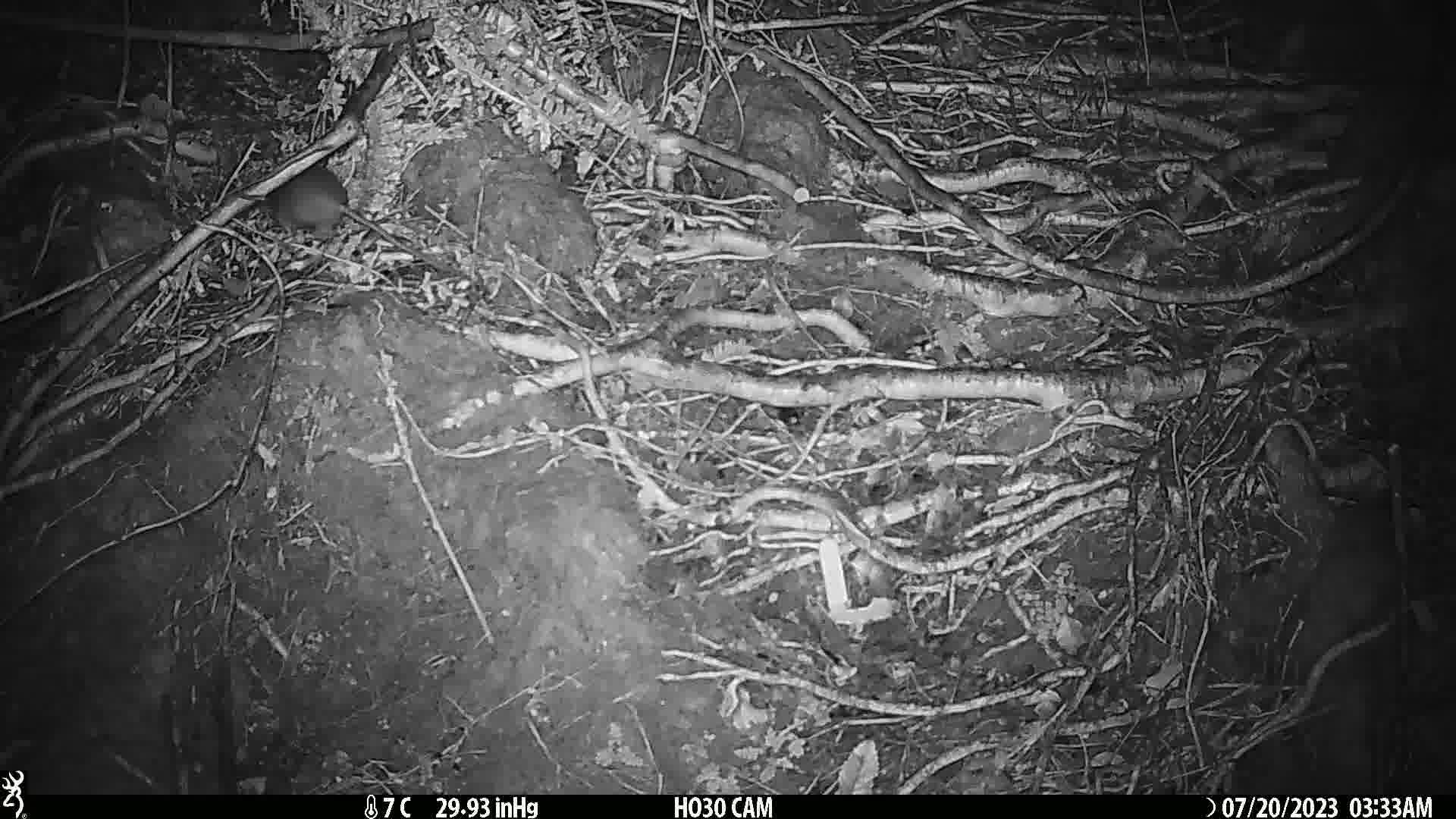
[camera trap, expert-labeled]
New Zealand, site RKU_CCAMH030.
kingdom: Animalia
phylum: Chordata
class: Mammalia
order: Rodentia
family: Muridae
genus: Rattus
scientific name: Rattus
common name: rat